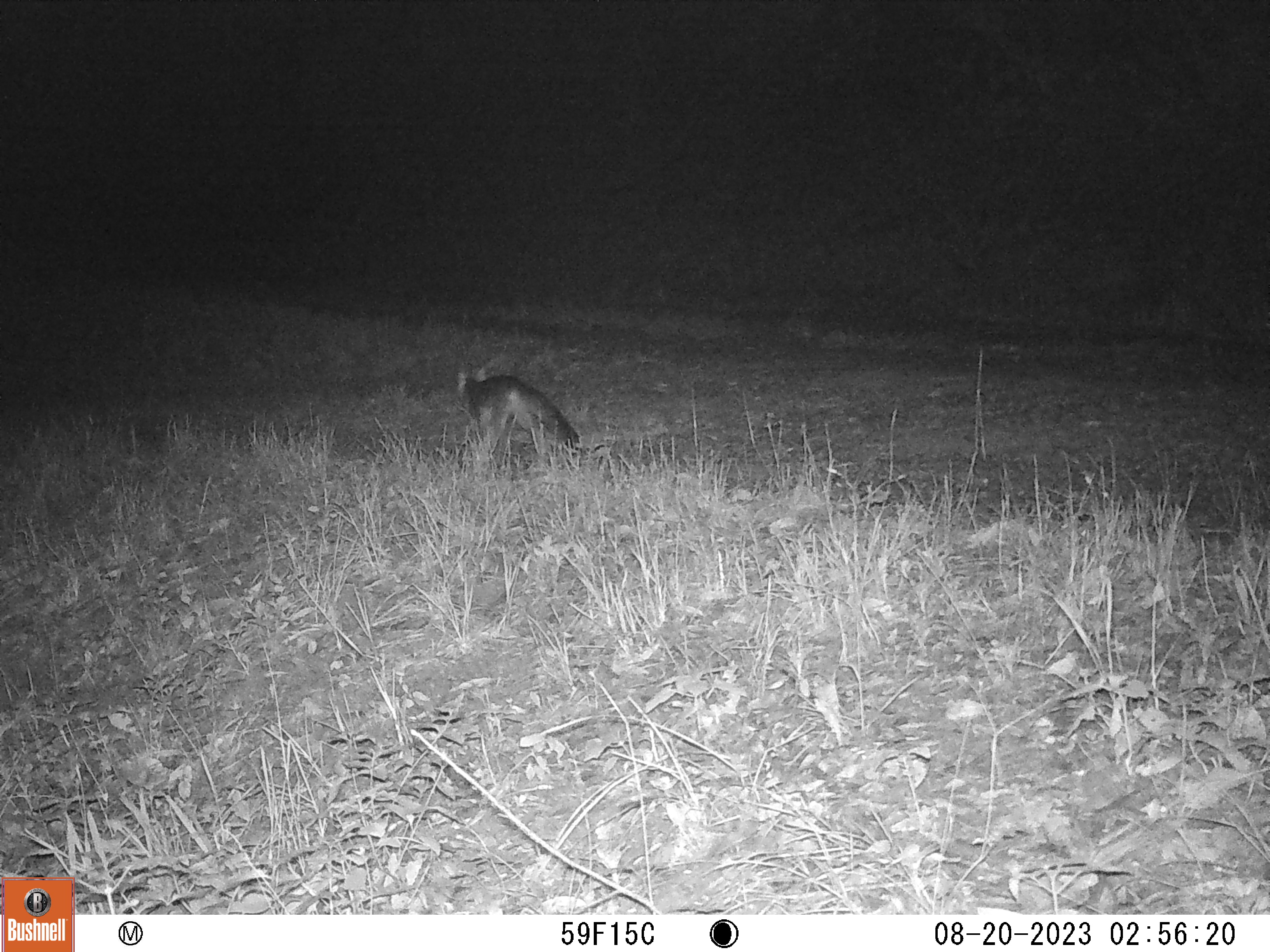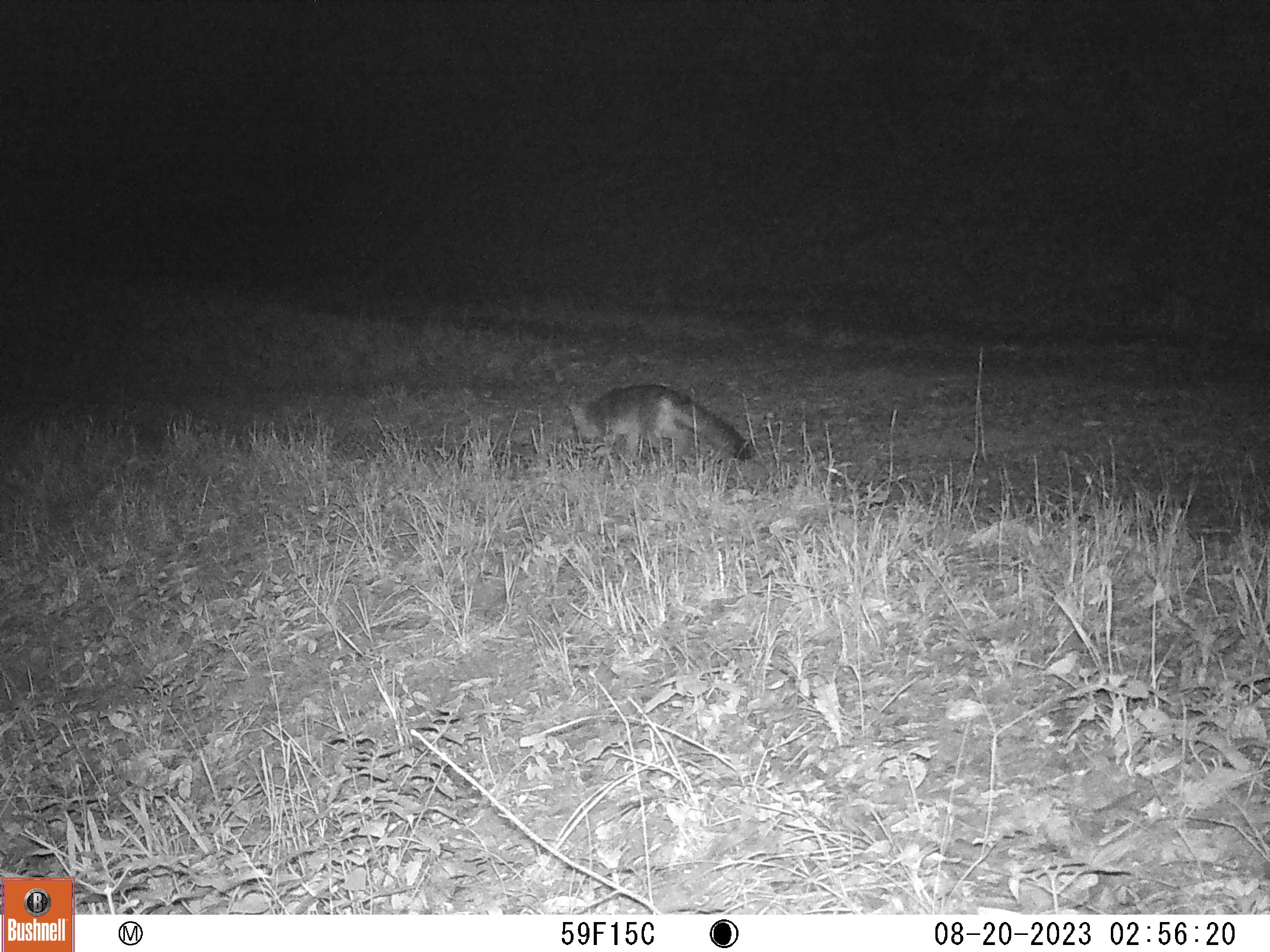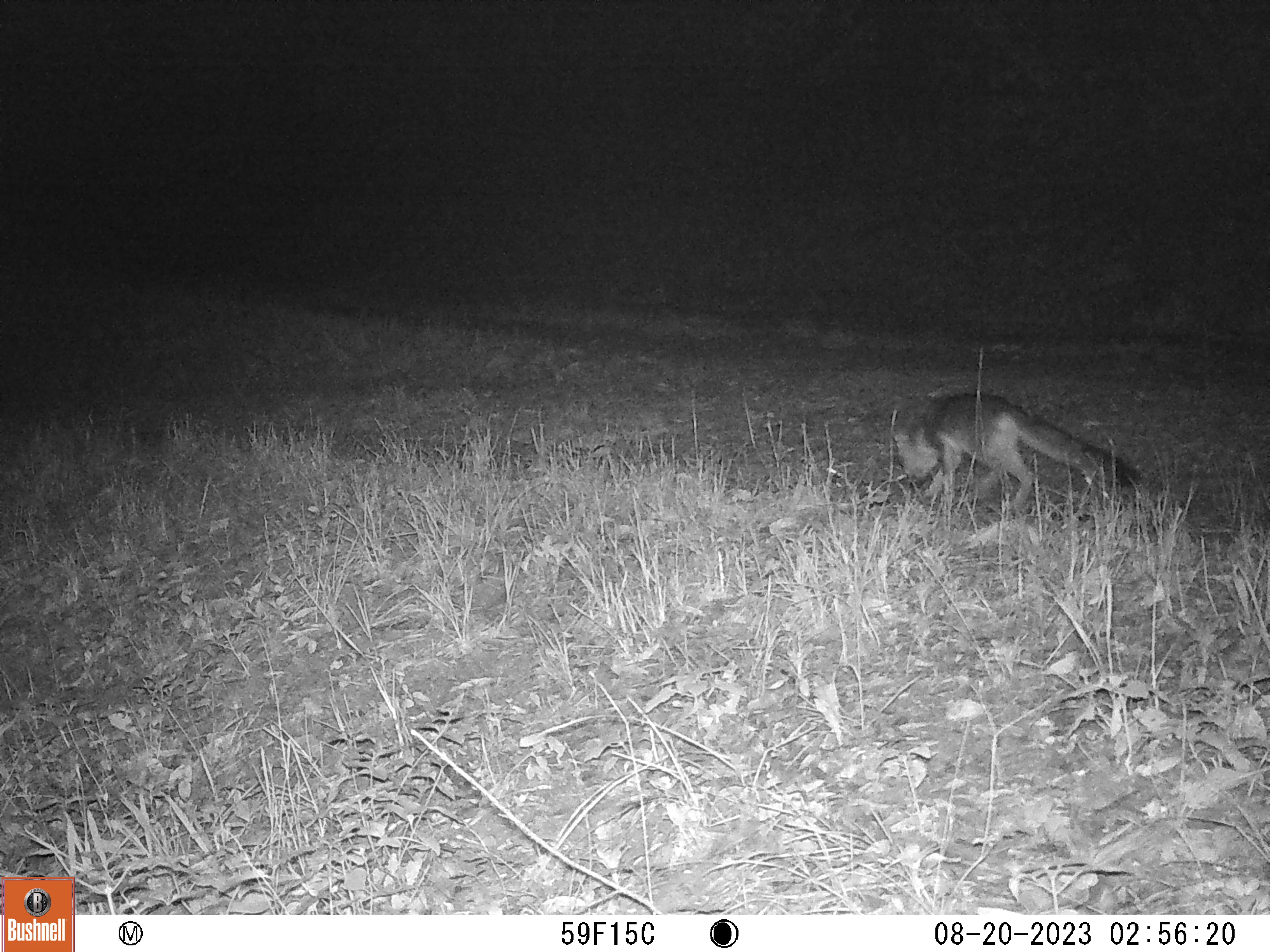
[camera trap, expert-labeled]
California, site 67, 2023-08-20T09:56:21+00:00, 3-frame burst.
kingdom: Animalia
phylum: Chordata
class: Mammalia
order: Carnivora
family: Canidae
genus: Urocyon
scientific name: Urocyon cinereoargenteus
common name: gray fox